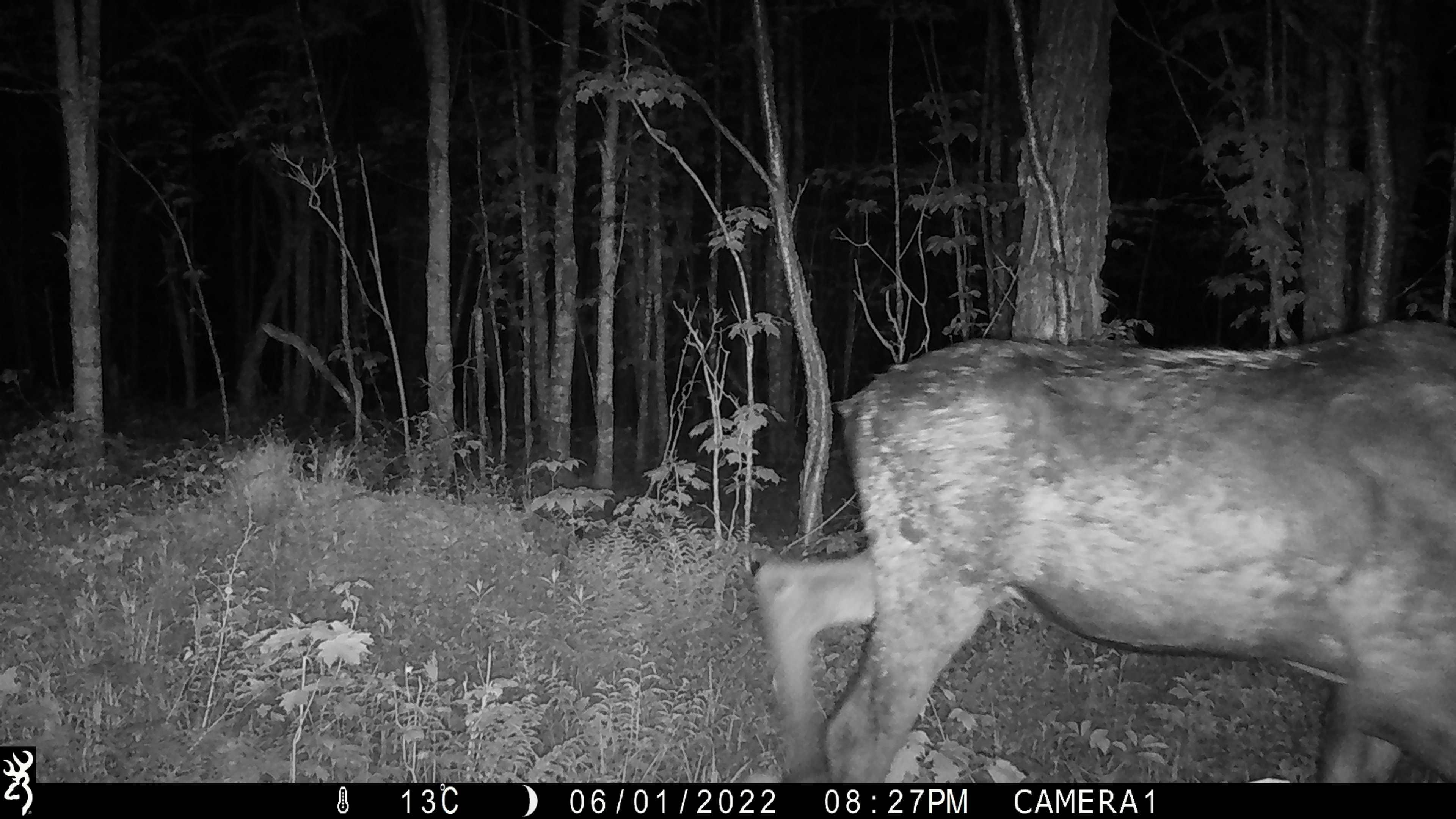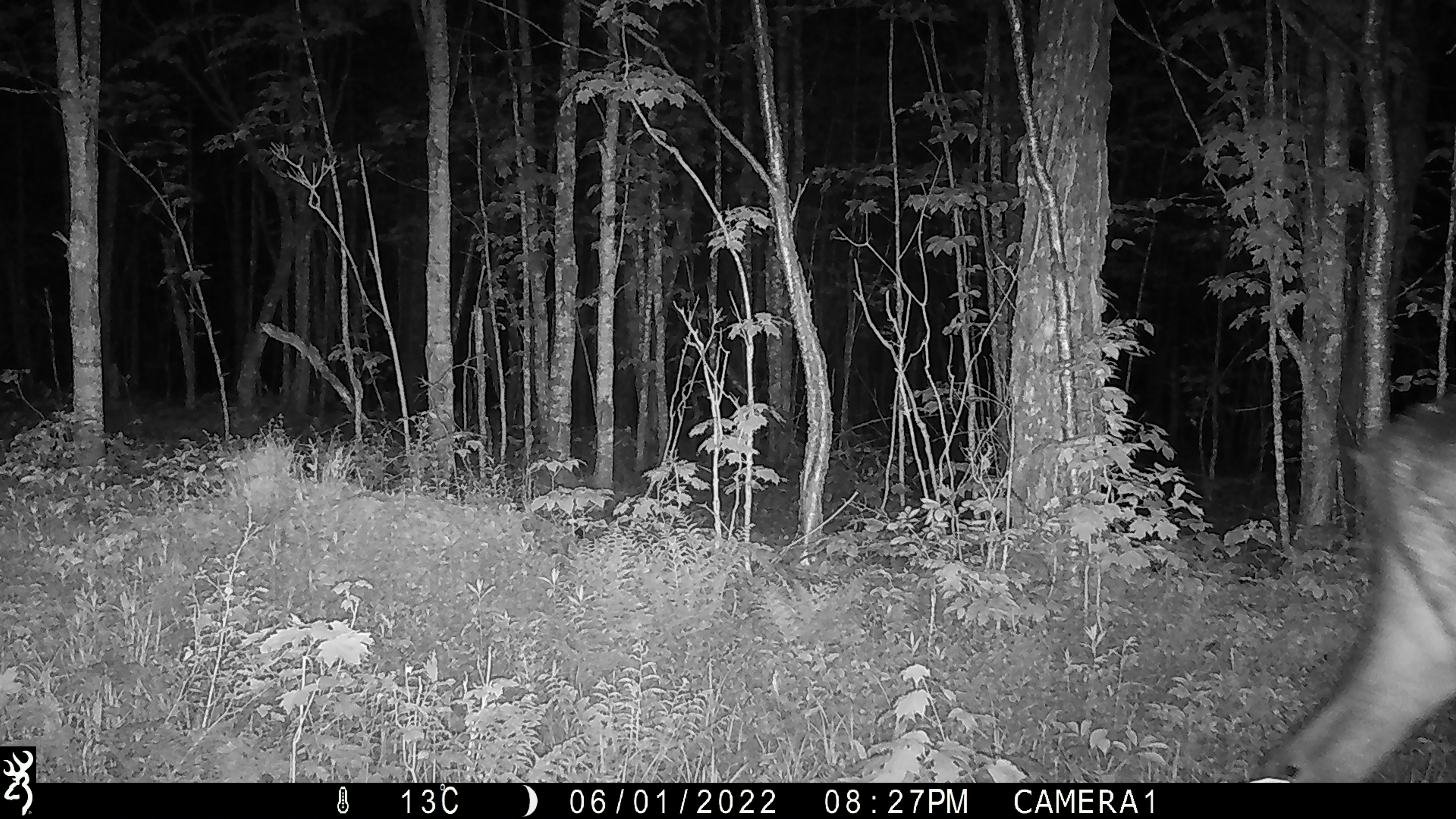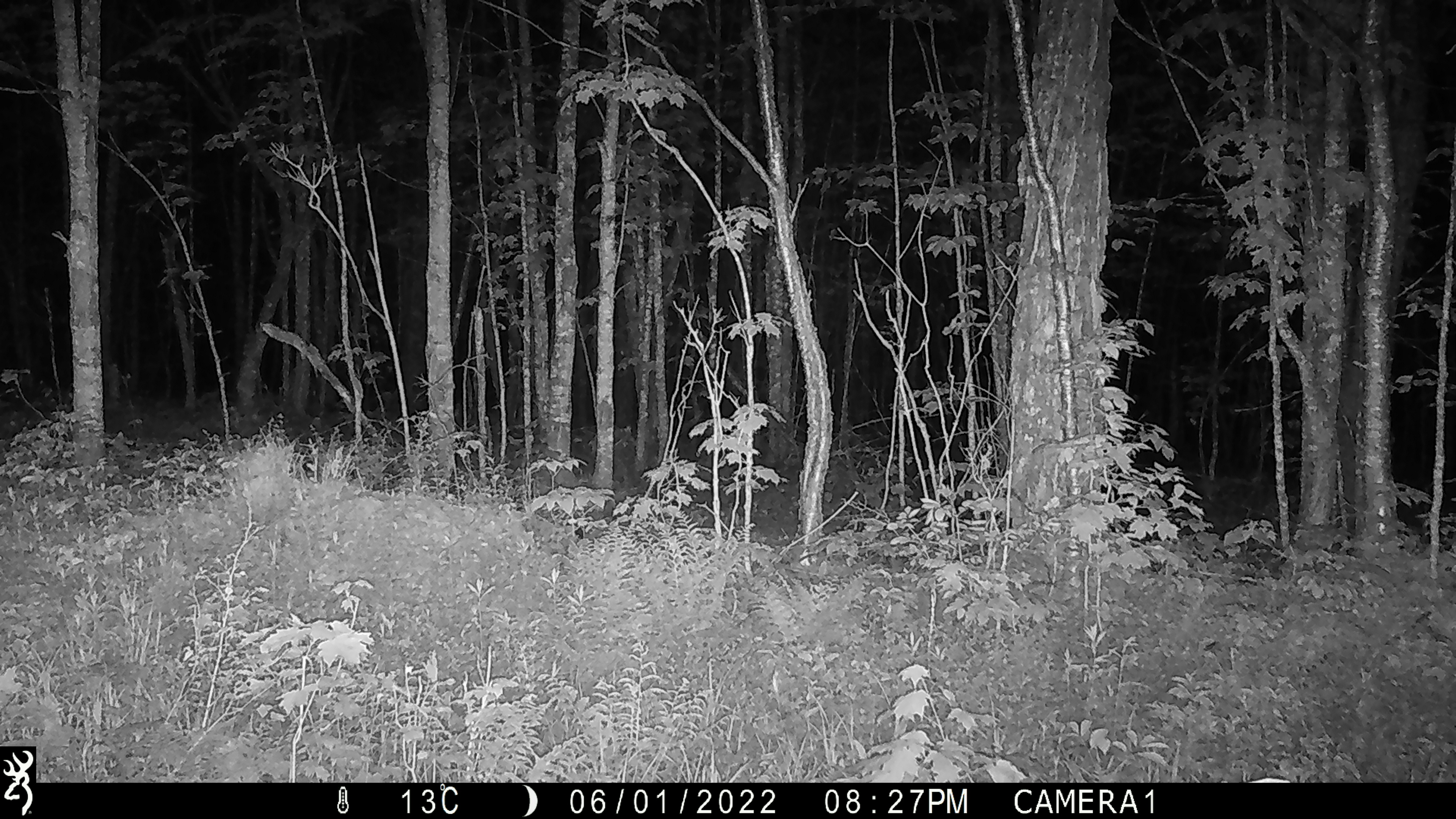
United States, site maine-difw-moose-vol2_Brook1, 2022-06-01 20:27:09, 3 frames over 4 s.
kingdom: Animalia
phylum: Chordata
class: Mammalia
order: Artiodactyla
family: Cervidae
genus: Alces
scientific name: Alces alces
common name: moose